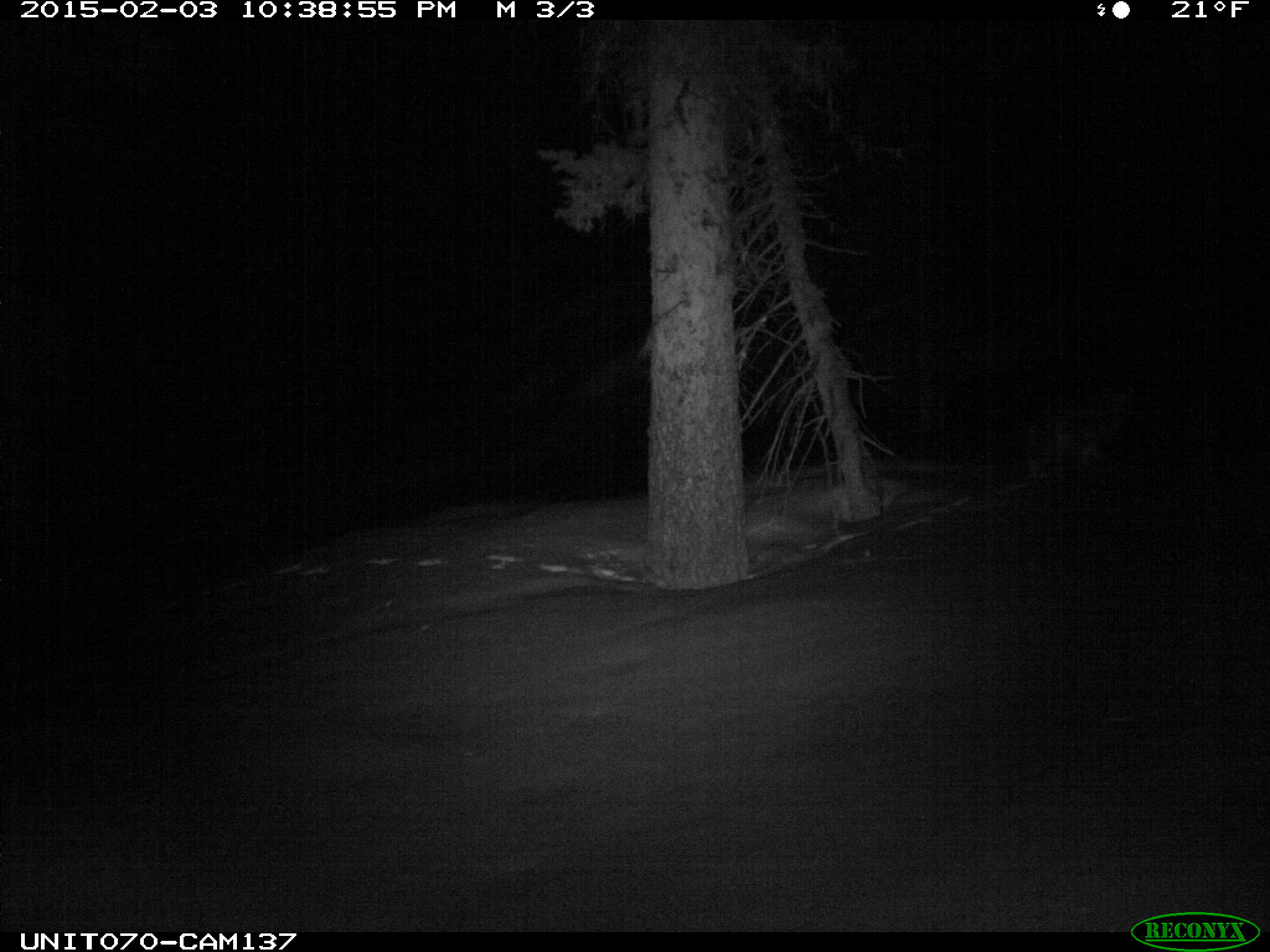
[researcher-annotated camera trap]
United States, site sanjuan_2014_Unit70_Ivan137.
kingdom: Animalia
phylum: Chordata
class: Mammalia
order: Carnivora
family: Canidae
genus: Canis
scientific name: Canis latrans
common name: coyote